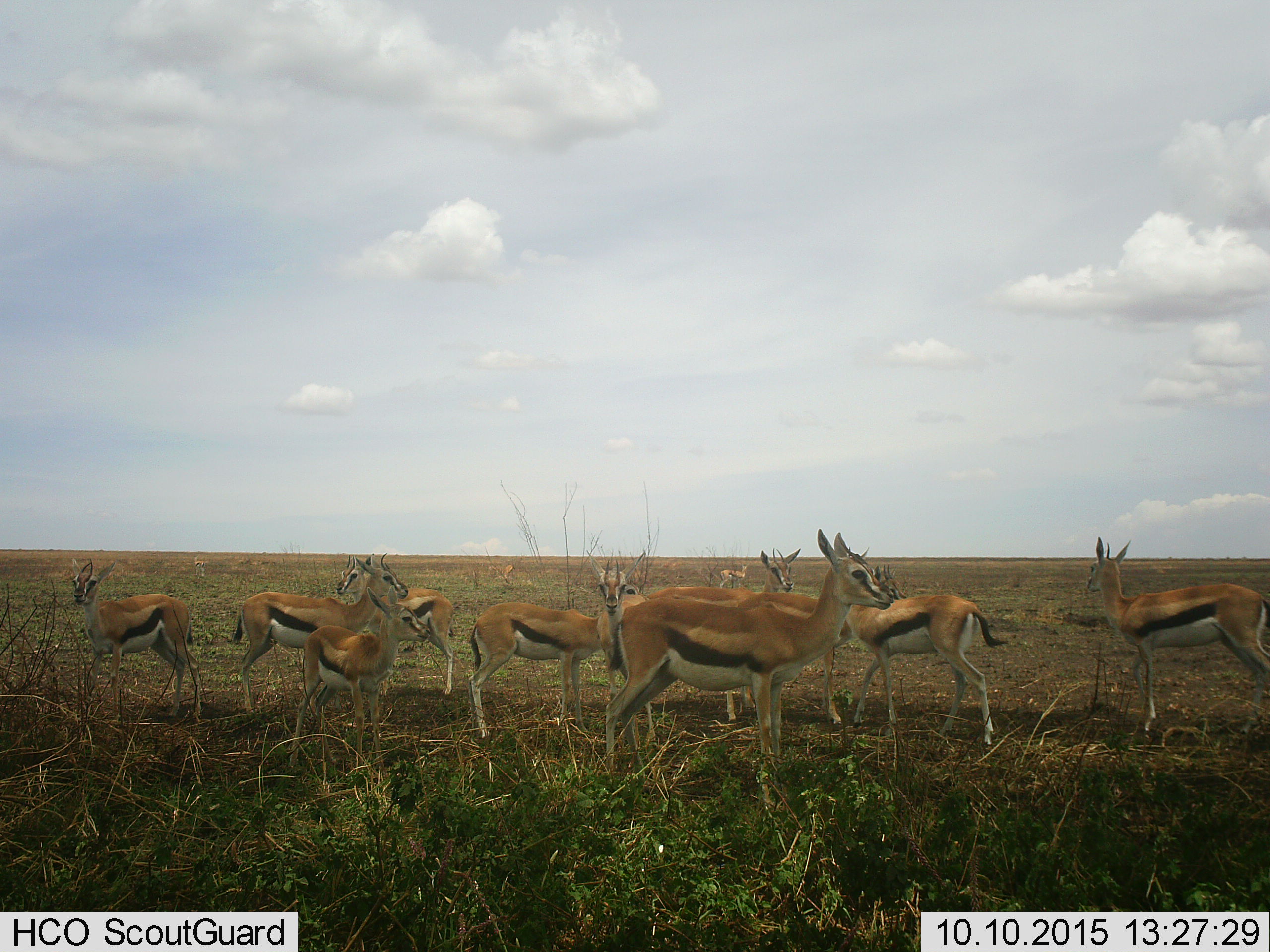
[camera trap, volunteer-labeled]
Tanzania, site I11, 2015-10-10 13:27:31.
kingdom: Animalia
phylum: Chordata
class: Mammalia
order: Artiodactyla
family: Bovidae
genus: Eudorcas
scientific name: Eudorcas thomsonii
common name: thomson's gazelle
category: gazellethomsons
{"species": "gazellethomsons (thomson's gazelle) (Eudorcas thomsonii)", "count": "11-50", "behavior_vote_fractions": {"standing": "100%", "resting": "0%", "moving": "20%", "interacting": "10%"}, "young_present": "50%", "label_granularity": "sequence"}